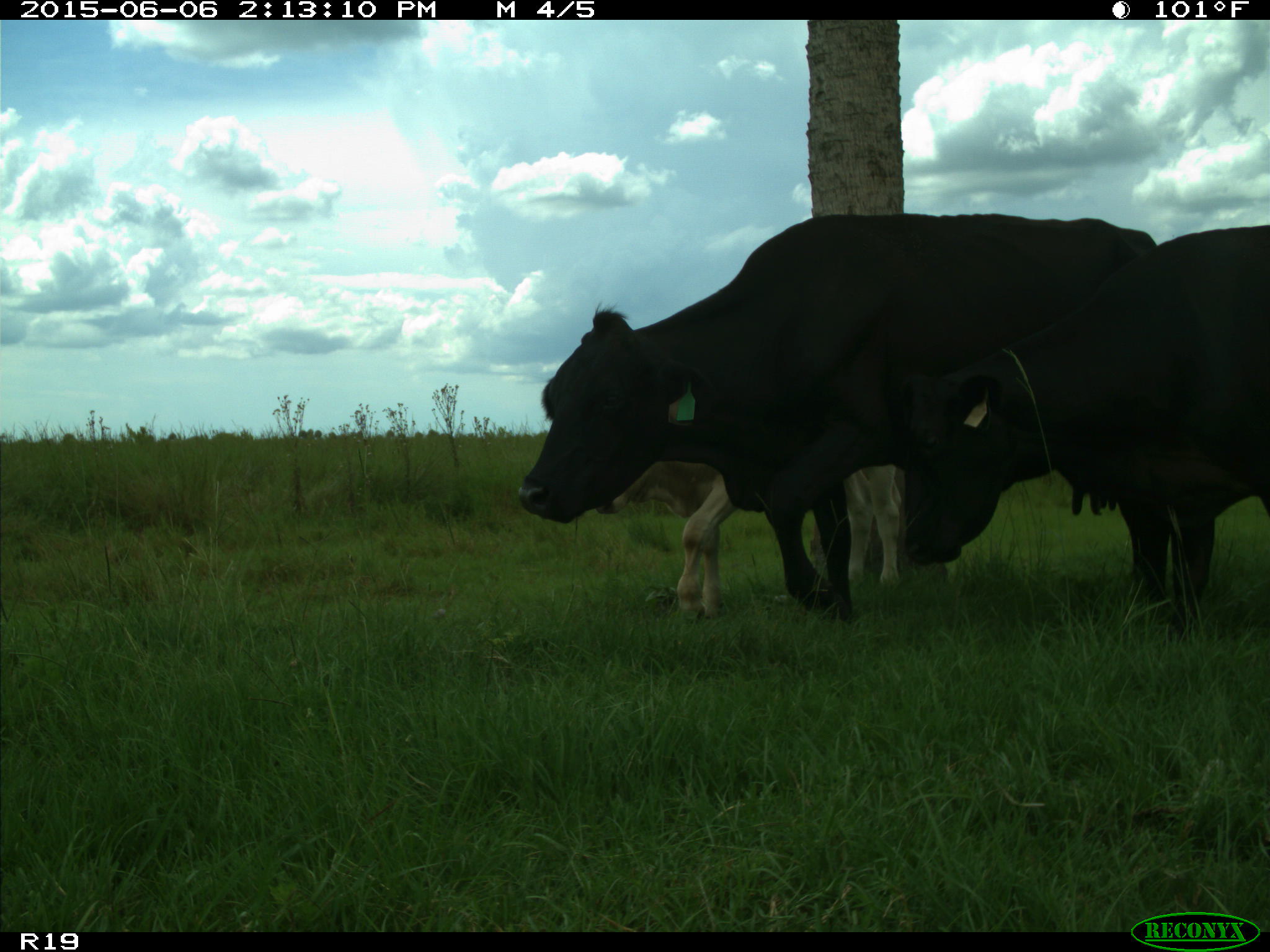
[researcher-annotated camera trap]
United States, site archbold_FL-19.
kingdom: Animalia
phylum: Chordata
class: Mammalia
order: Artiodactyla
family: Bovidae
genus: Bos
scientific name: Bos taurus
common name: domestic cow